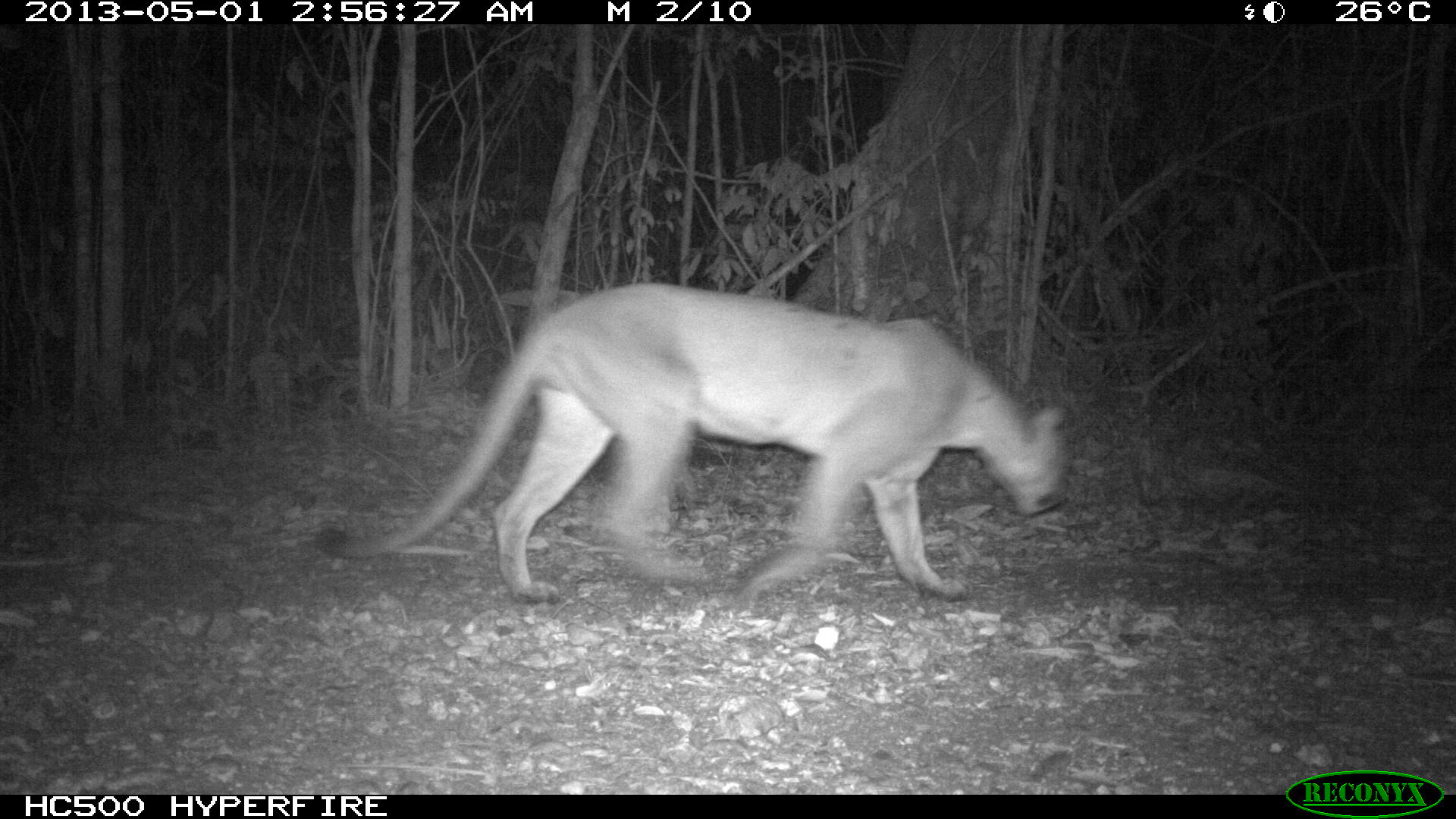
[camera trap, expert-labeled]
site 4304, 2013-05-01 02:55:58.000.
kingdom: Animalia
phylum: Chordata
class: Mammalia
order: Carnivora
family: Felidae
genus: Puma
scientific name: Puma concolor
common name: mountain lion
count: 1